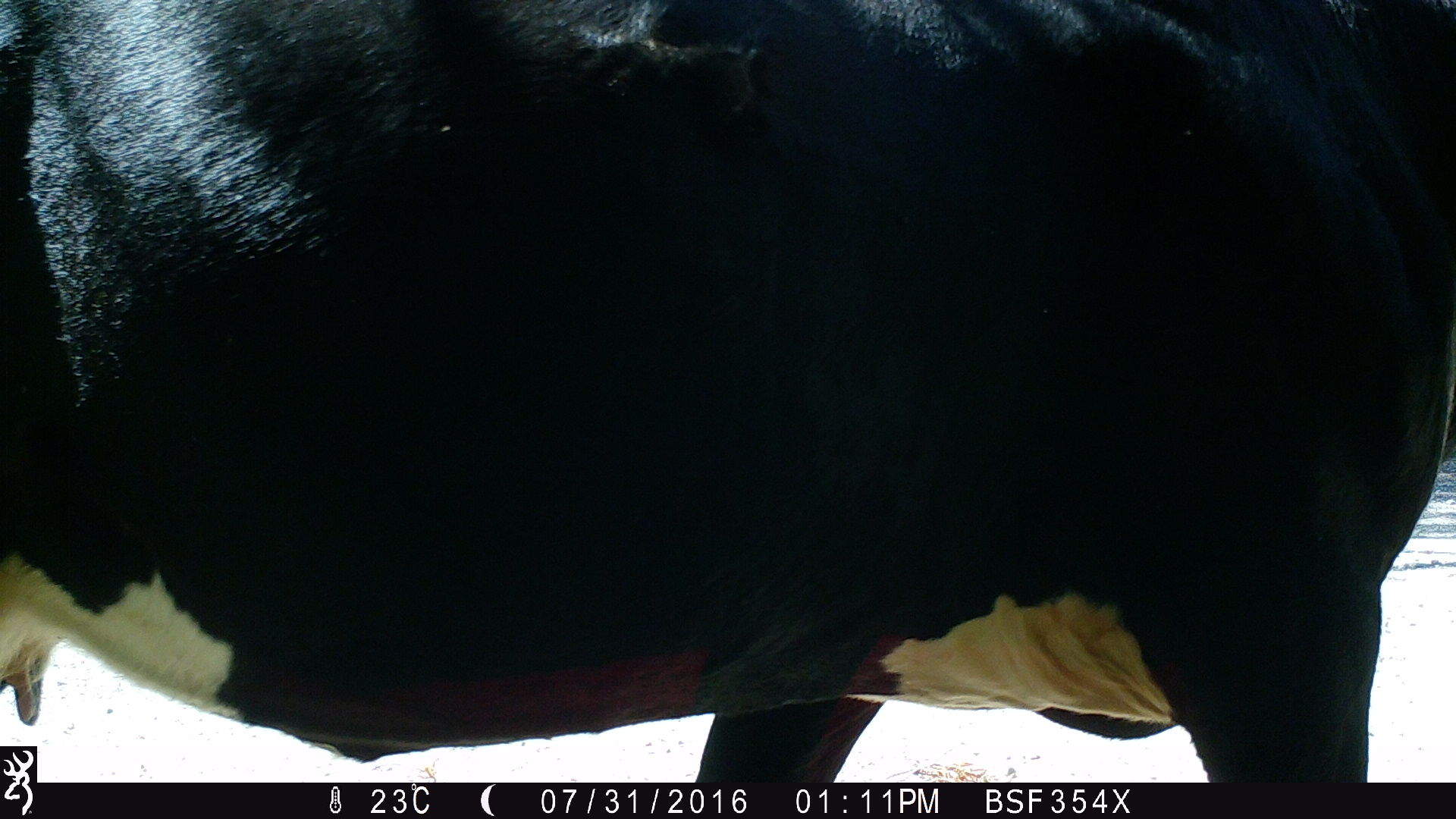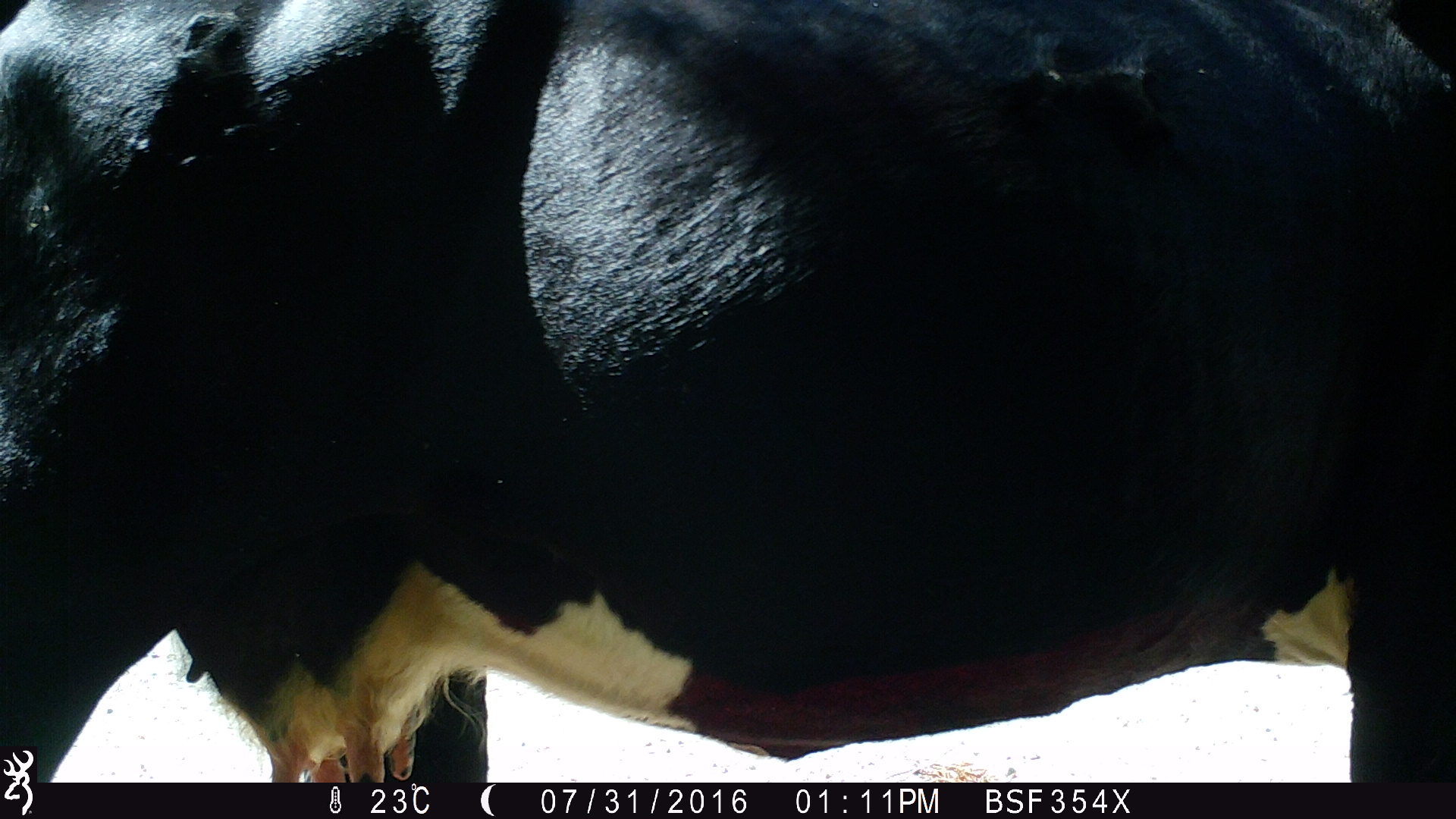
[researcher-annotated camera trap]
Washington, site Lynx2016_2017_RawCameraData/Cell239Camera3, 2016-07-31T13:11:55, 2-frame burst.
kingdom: Animalia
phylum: Chordata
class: Mammalia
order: Artiodactyla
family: Bovidae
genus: Bos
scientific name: Bos taurus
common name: domestic cattle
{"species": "domestic cattle (Bos taurus)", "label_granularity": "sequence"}